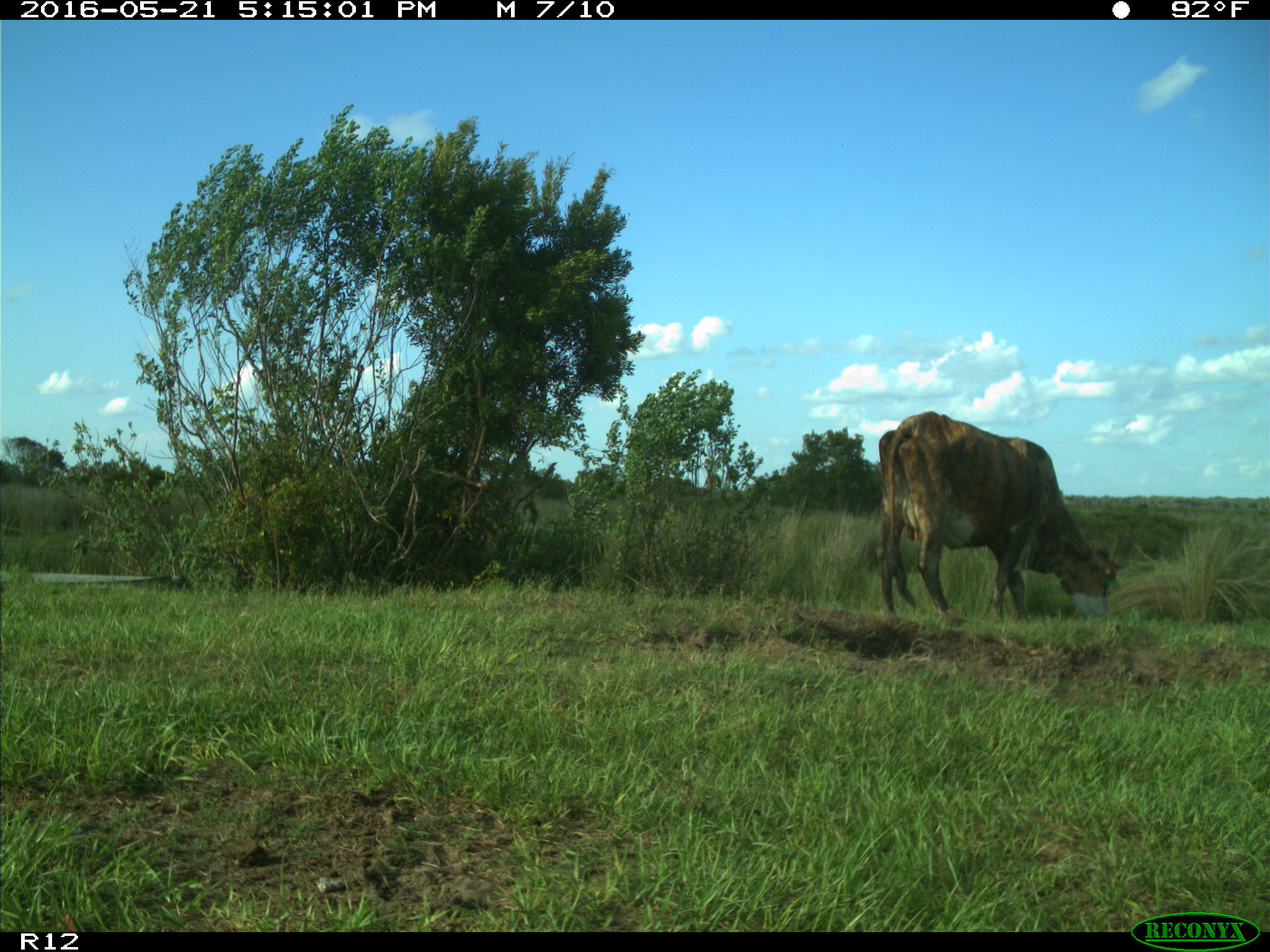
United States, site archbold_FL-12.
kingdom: Animalia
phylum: Chordata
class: Mammalia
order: Artiodactyla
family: Bovidae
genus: Bos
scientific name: Bos taurus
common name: domestic cow